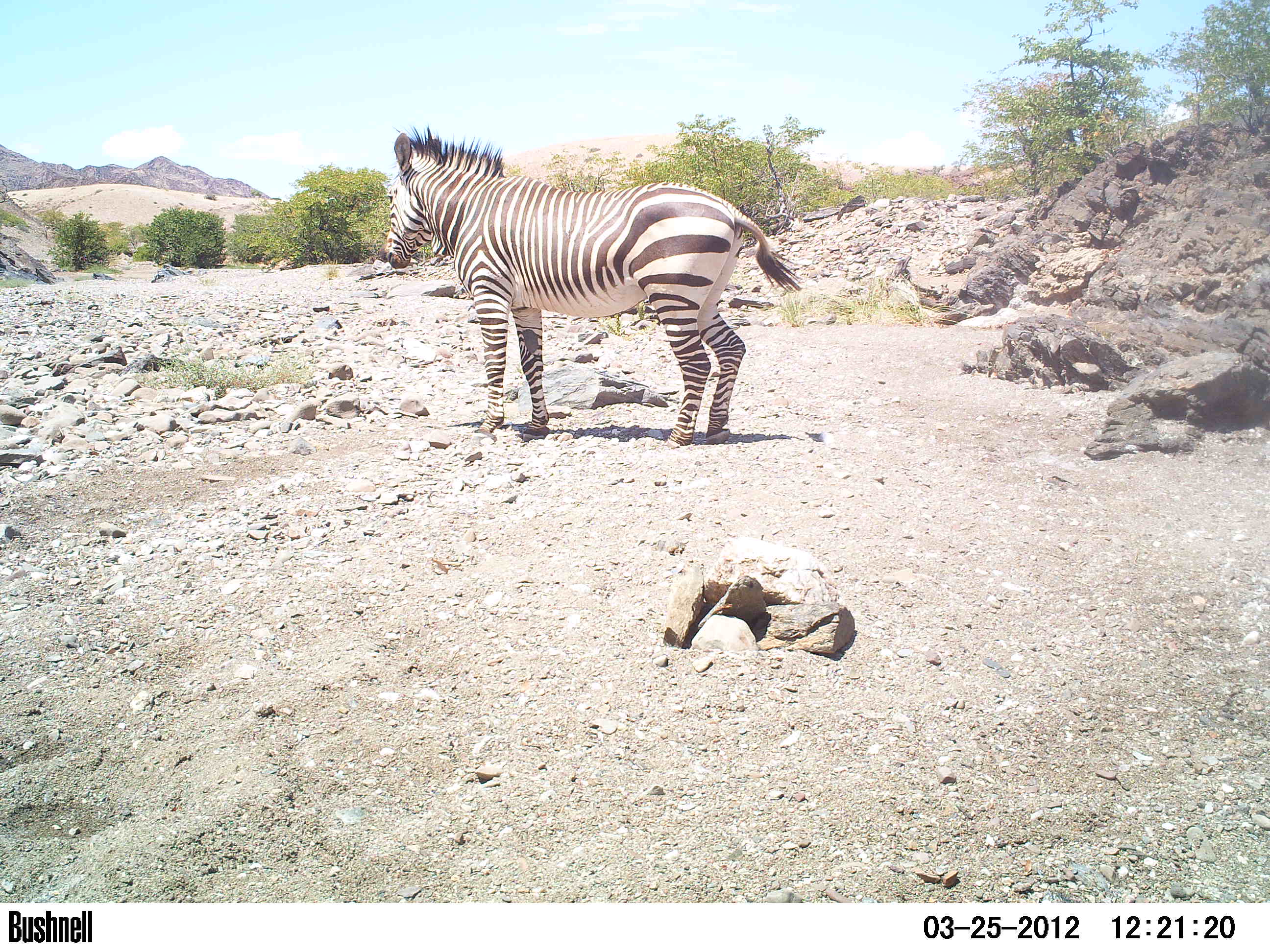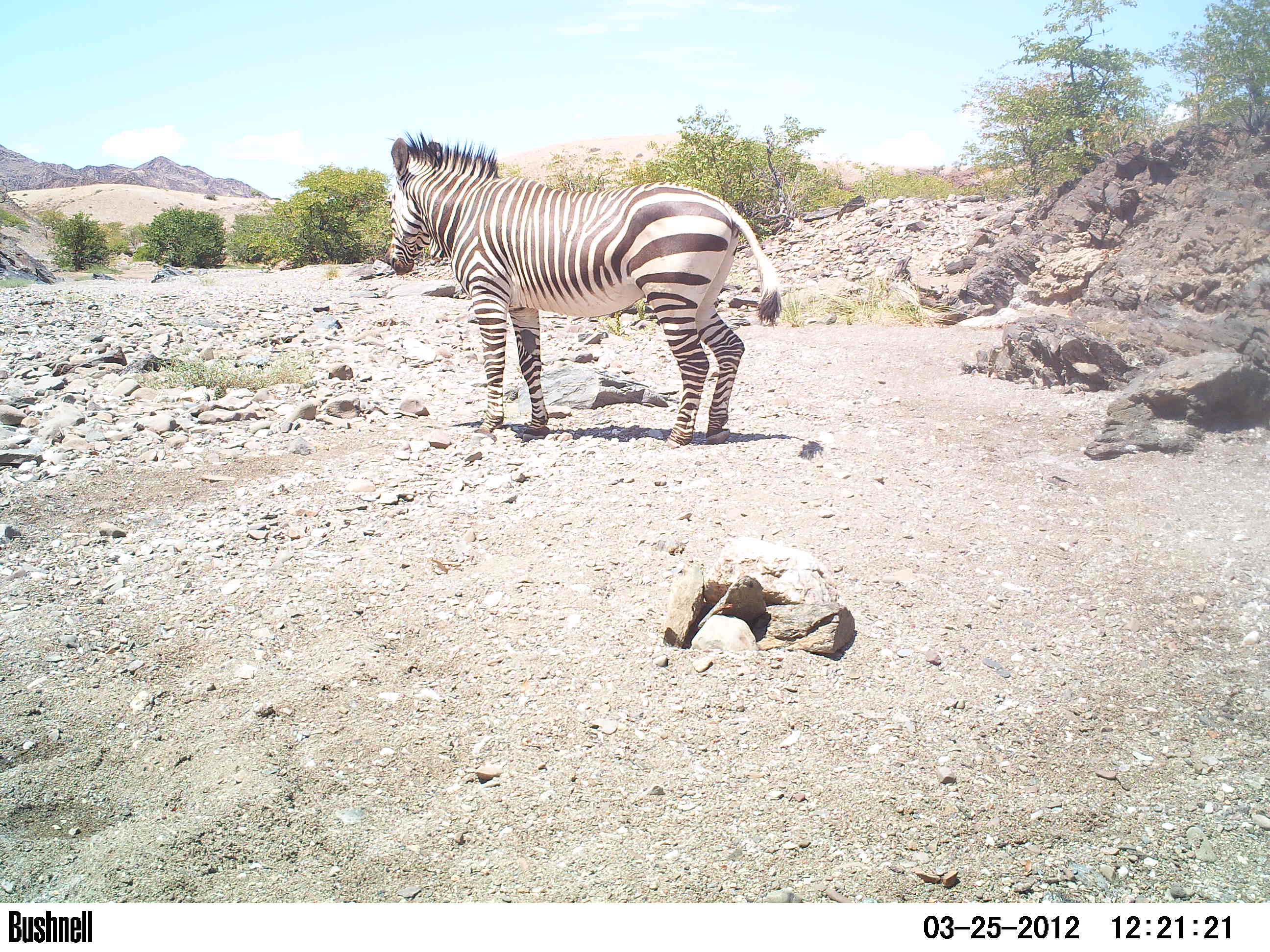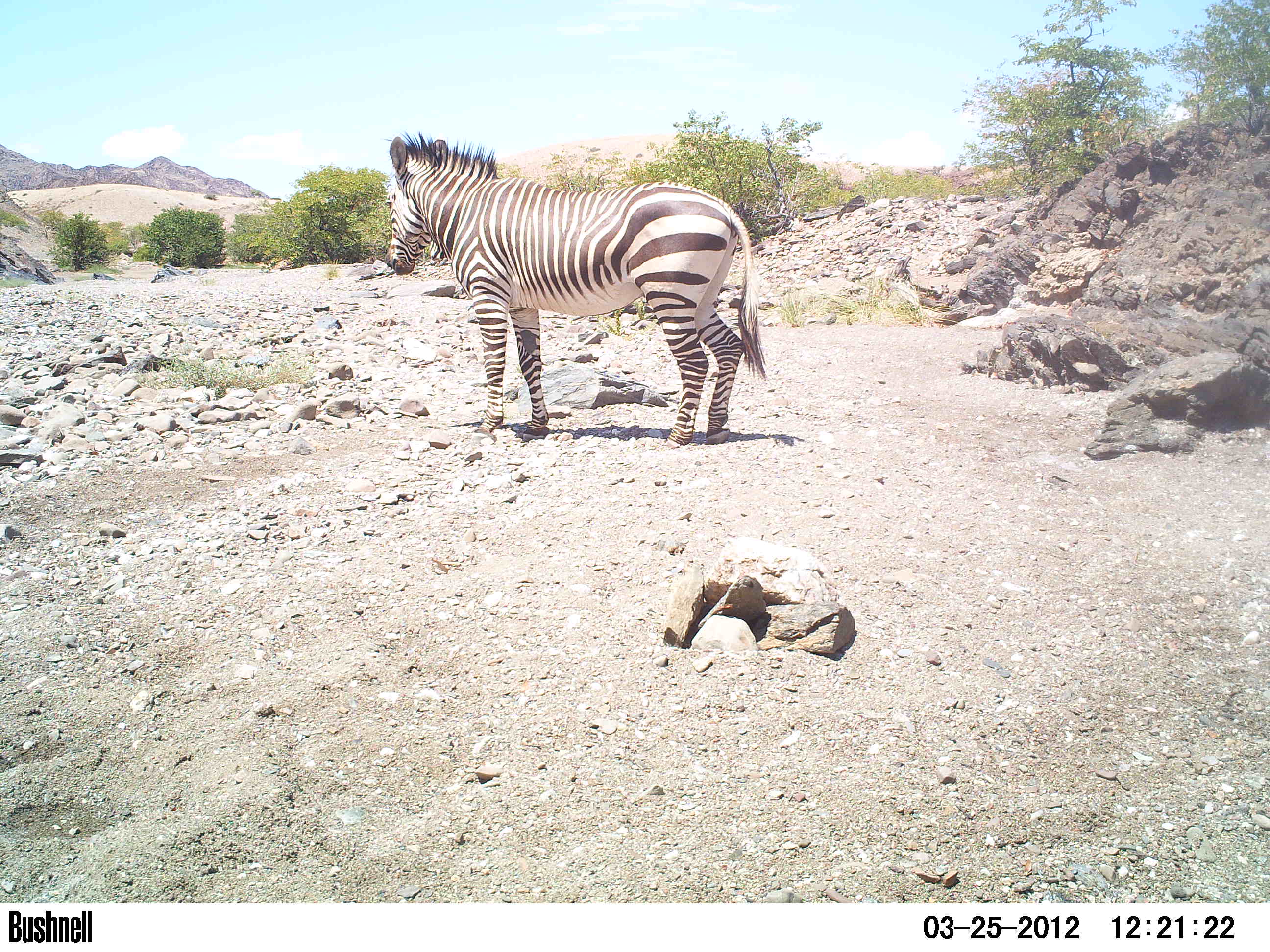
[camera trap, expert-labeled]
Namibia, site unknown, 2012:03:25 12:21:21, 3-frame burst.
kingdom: Animalia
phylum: Chordata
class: Mammalia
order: Perissodactyla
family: Equidae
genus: Equus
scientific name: Equus zebra hartmannae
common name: hartmann's mountain zebra